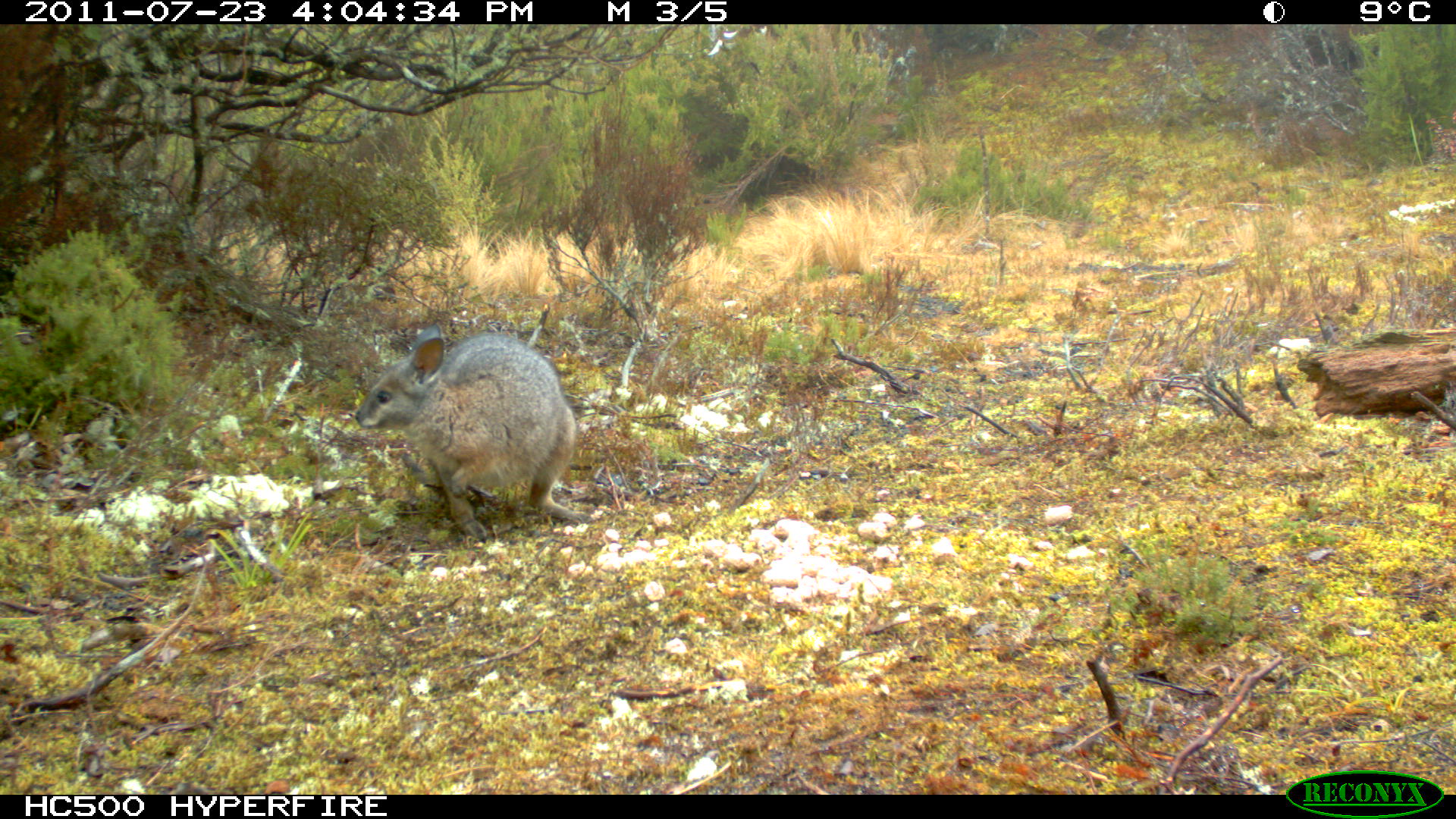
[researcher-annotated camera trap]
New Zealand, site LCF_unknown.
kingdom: Animalia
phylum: Chordata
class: Mammalia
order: Diprotodontia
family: Macropodidae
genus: Notamacropus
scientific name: Notamacropus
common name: wallaby